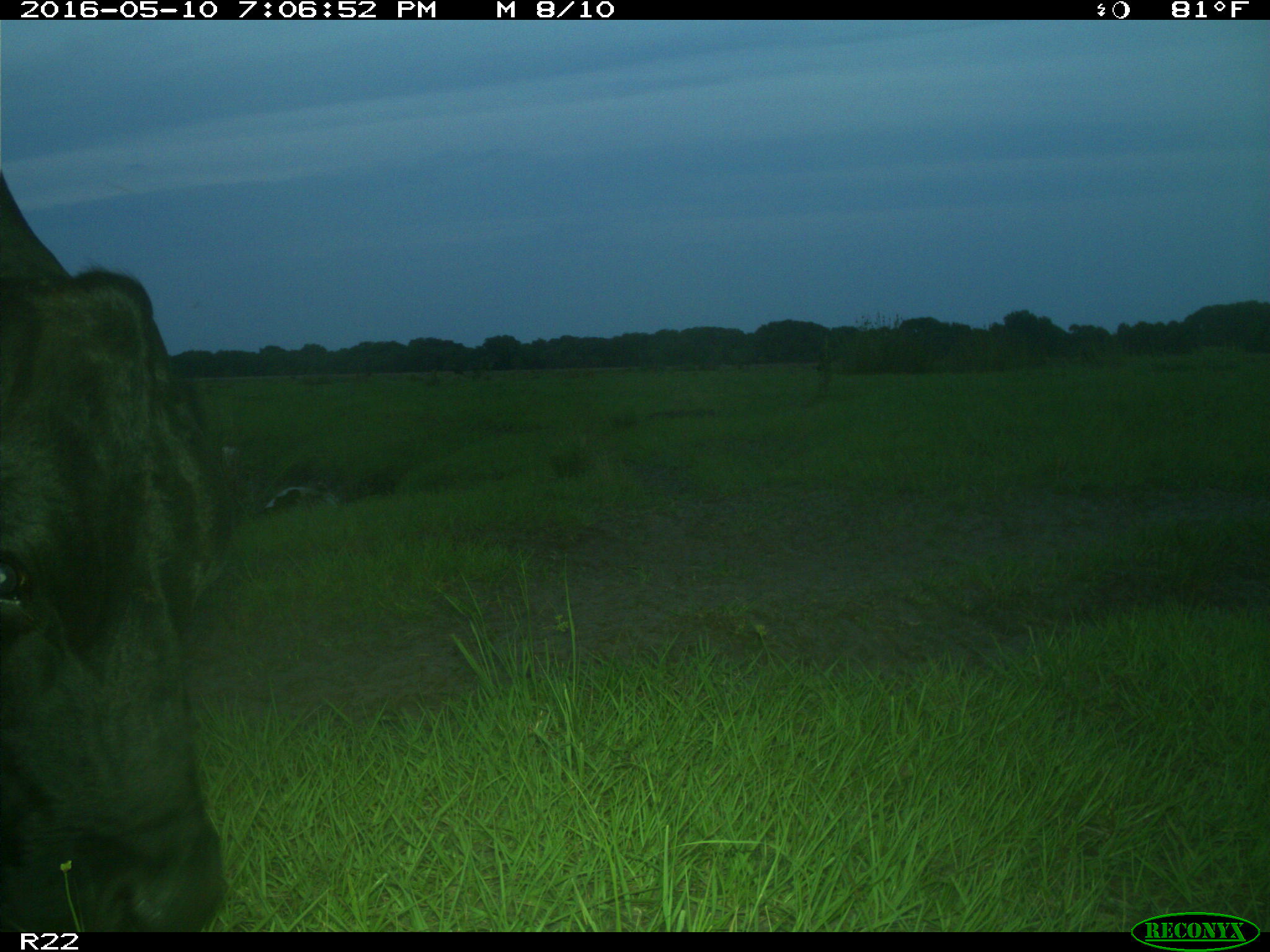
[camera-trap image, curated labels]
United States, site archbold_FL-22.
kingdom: Animalia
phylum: Chordata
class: Mammalia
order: Artiodactyla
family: Bovidae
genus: Bos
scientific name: Bos taurus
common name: domestic cow